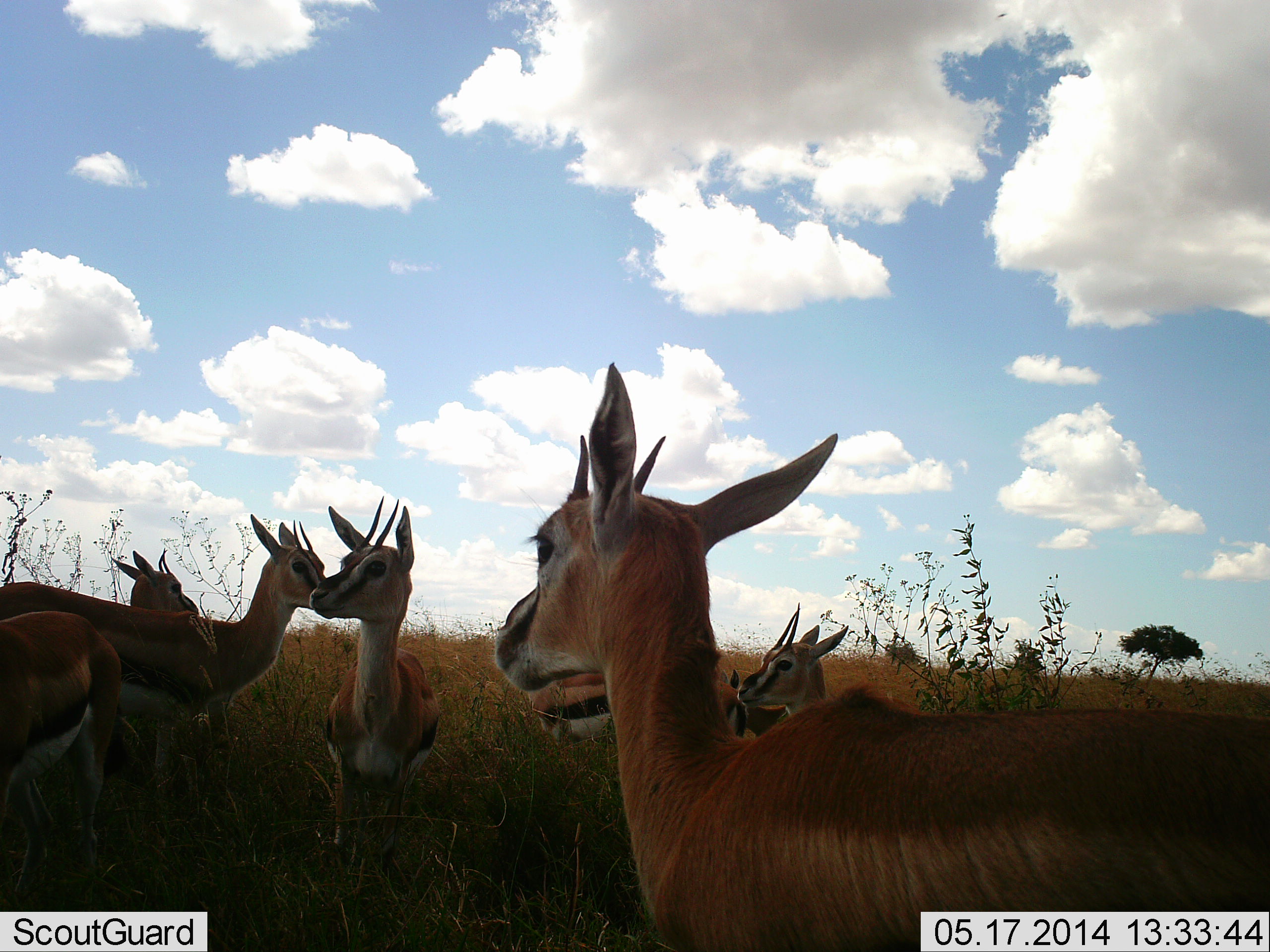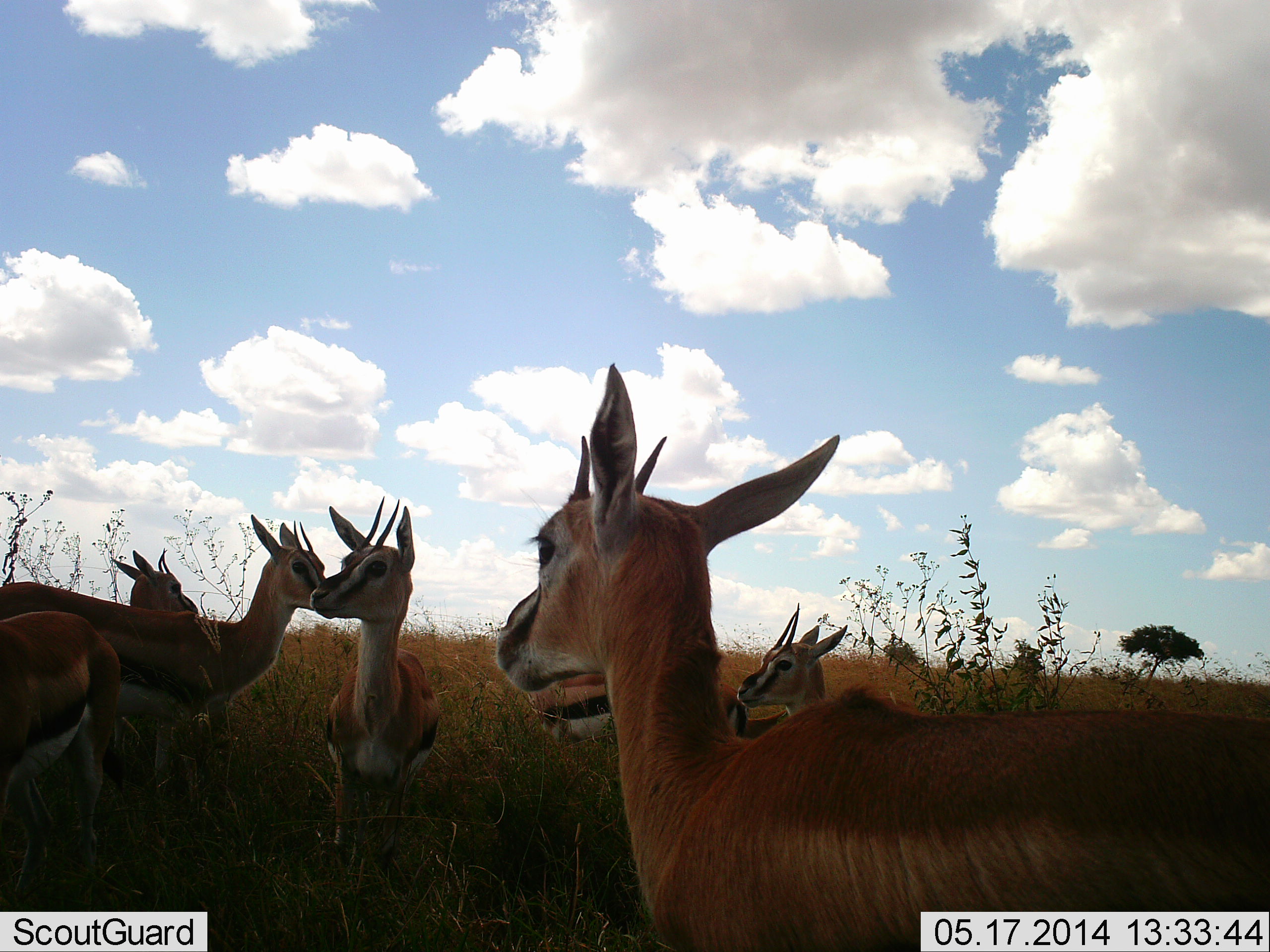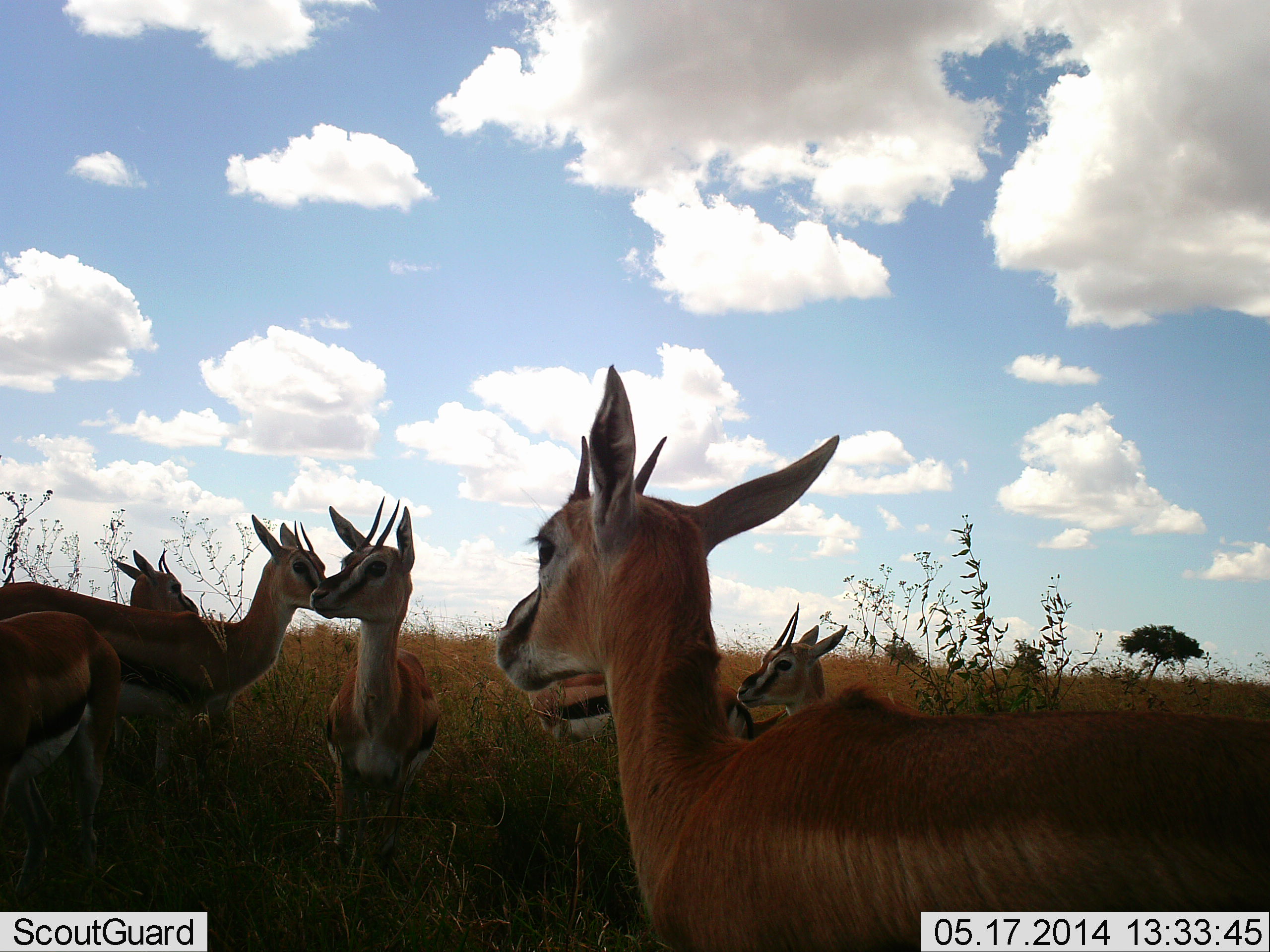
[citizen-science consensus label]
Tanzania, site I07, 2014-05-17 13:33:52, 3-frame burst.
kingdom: Animalia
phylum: Chordata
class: Mammalia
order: Artiodactyla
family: Bovidae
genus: Eudorcas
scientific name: Eudorcas thomsonii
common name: thomson's gazelle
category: gazellethomsons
Gazellethomsons (thomson's gazelle) (Eudorcas thomsonii), count 7. Behavior (volunteer vote fractions): standing 100%, resting 20%, moving 0%, interacting 20%. Young present (vote fraction): 0%. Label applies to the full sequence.